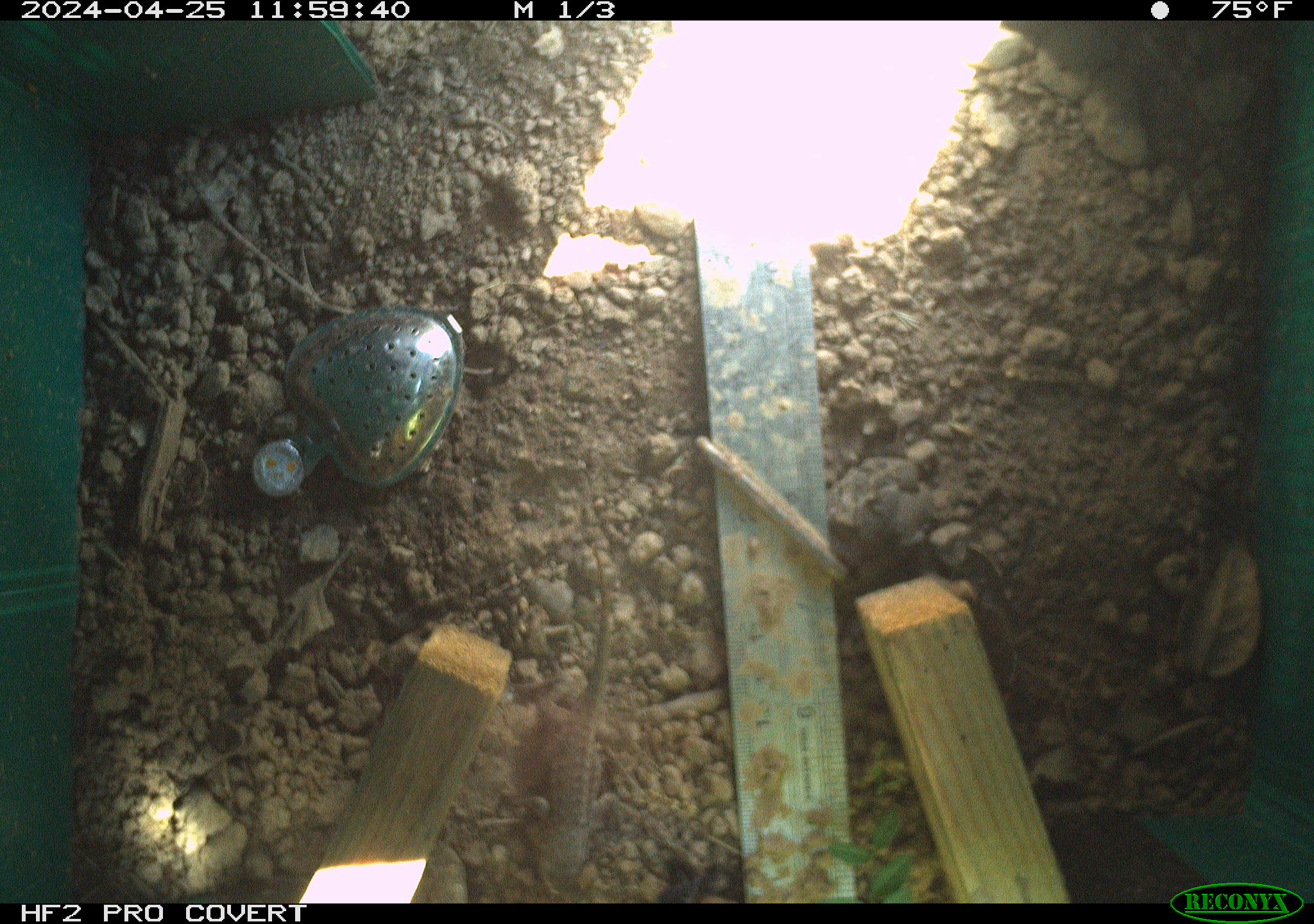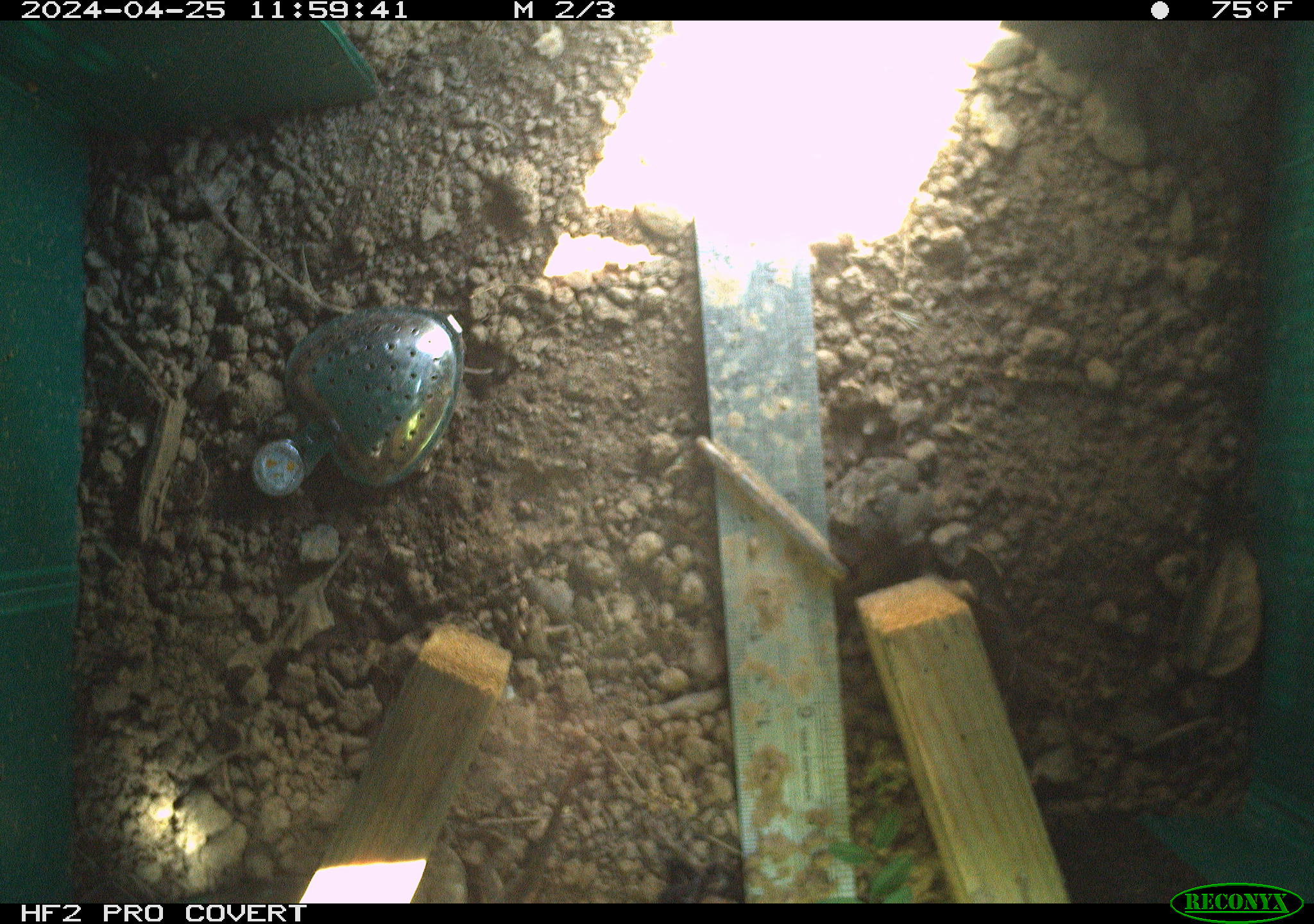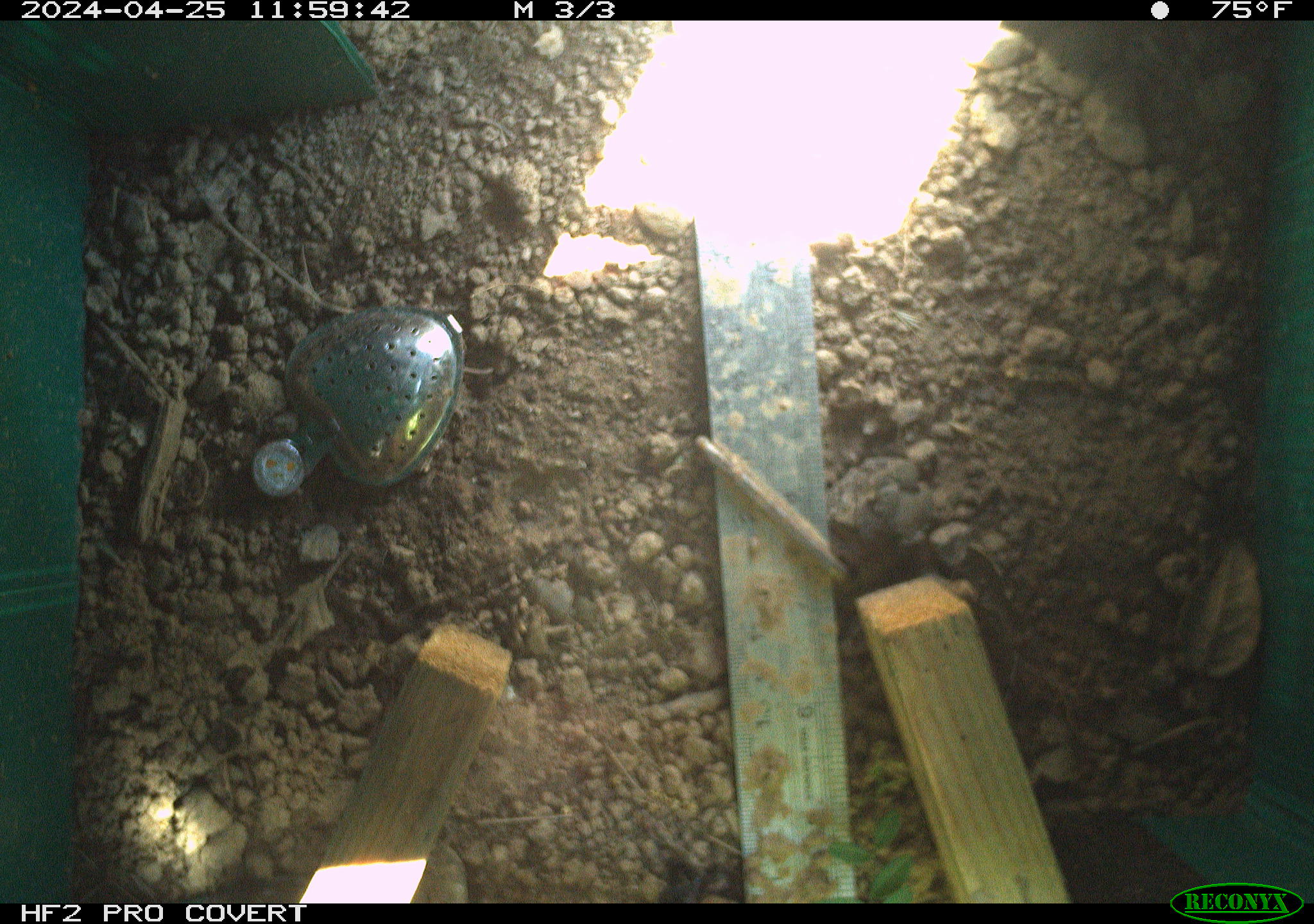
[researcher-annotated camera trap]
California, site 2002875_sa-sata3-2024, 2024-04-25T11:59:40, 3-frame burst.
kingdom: Animalia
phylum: Chordata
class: Reptilia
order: Squamata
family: Phrynosomatidae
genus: Sceloporus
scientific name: Sceloporus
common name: spiny lizards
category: sceloporus species